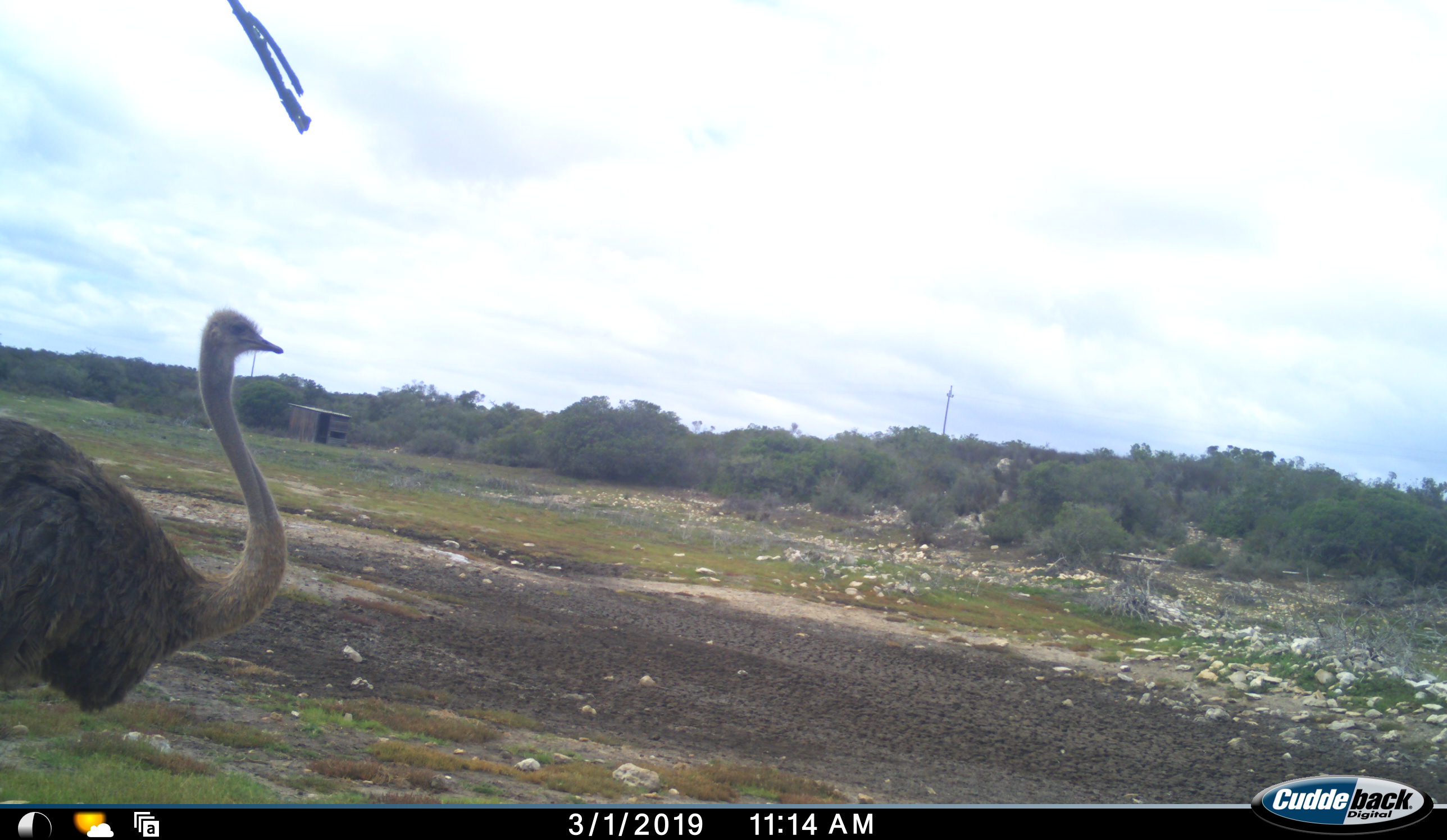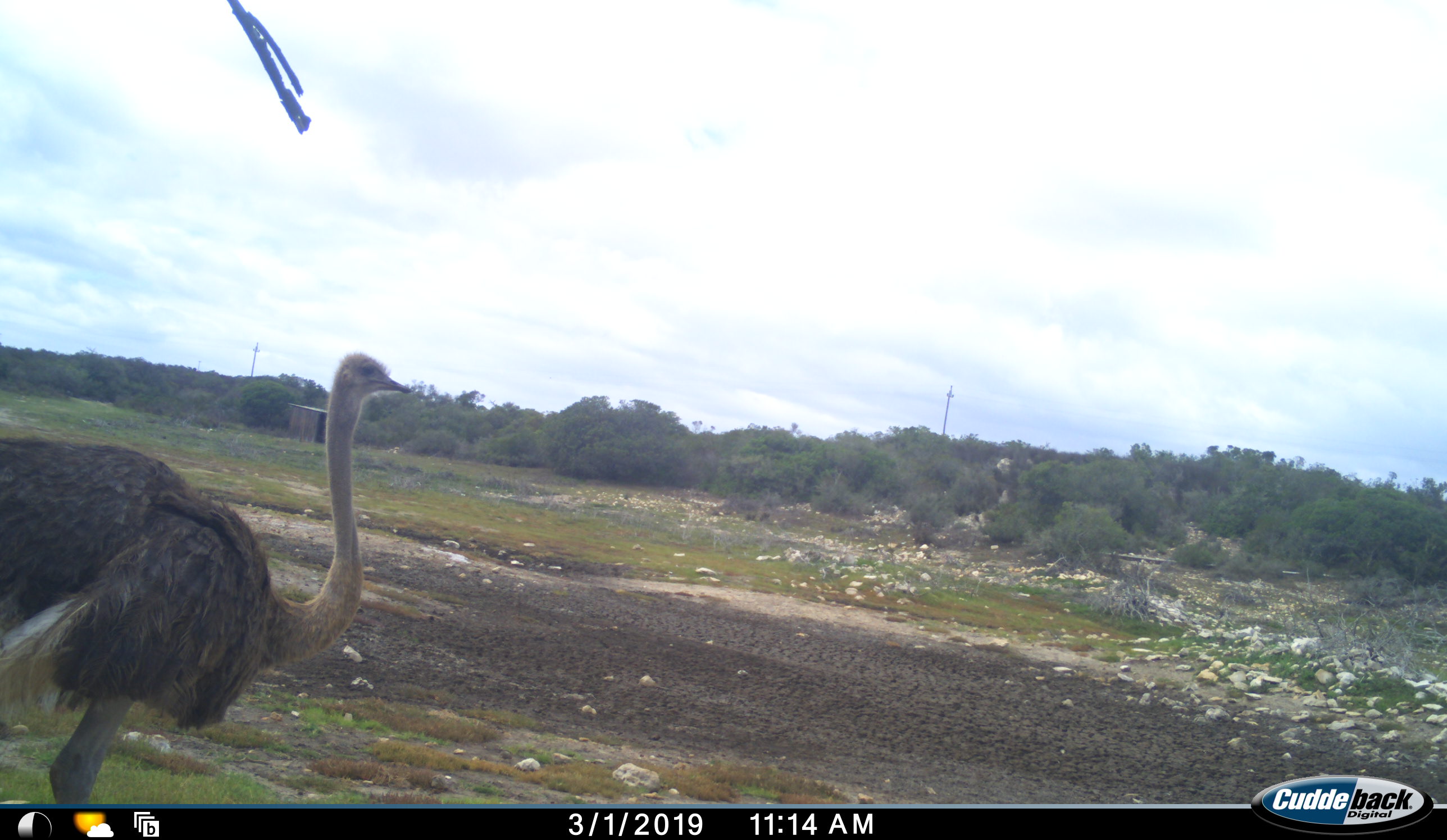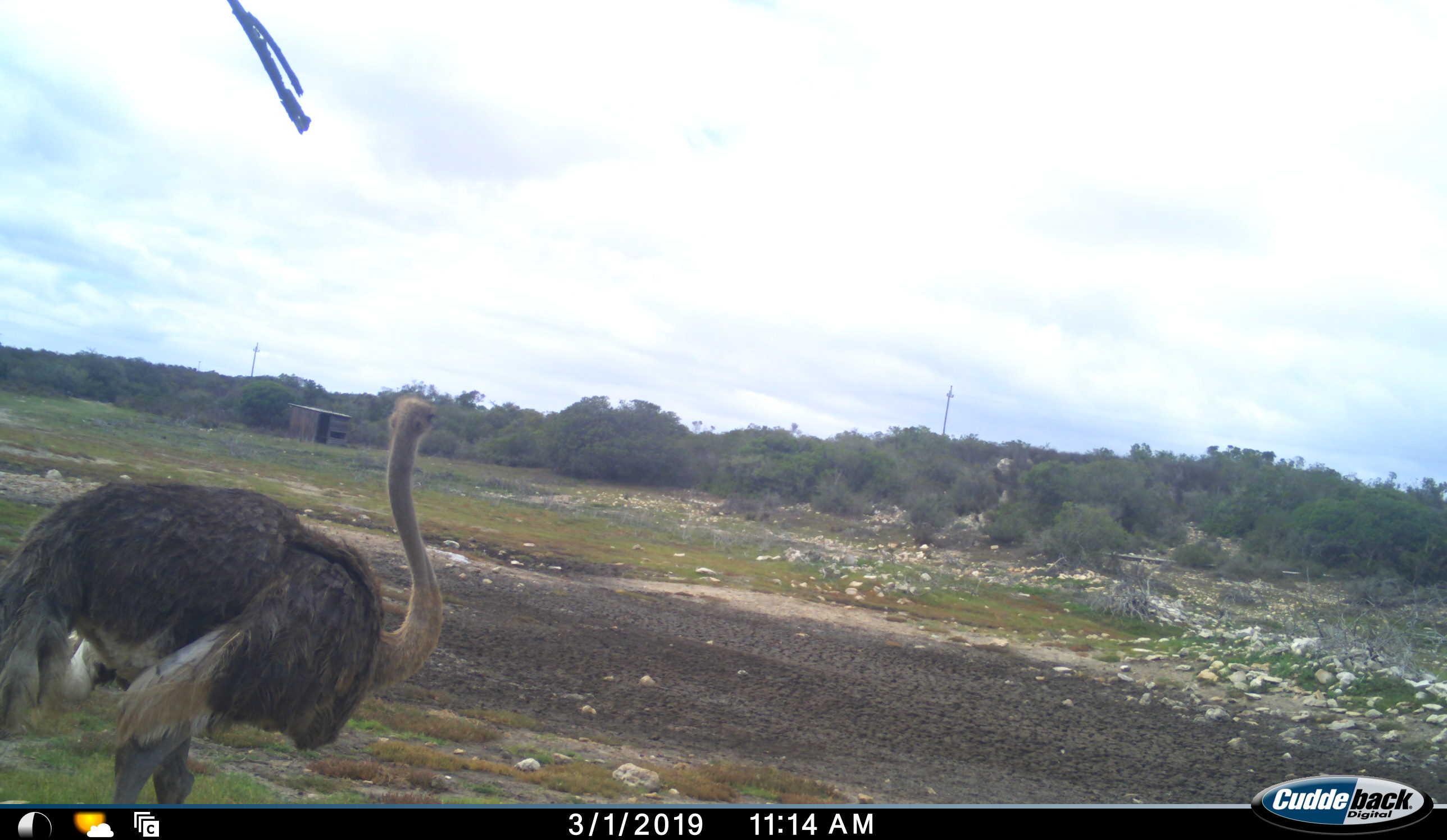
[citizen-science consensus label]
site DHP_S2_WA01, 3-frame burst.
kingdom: Animalia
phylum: Chordata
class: Aves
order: Struthioniformes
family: Struthionidae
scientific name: Struthionidae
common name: ostrich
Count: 1.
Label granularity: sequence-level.